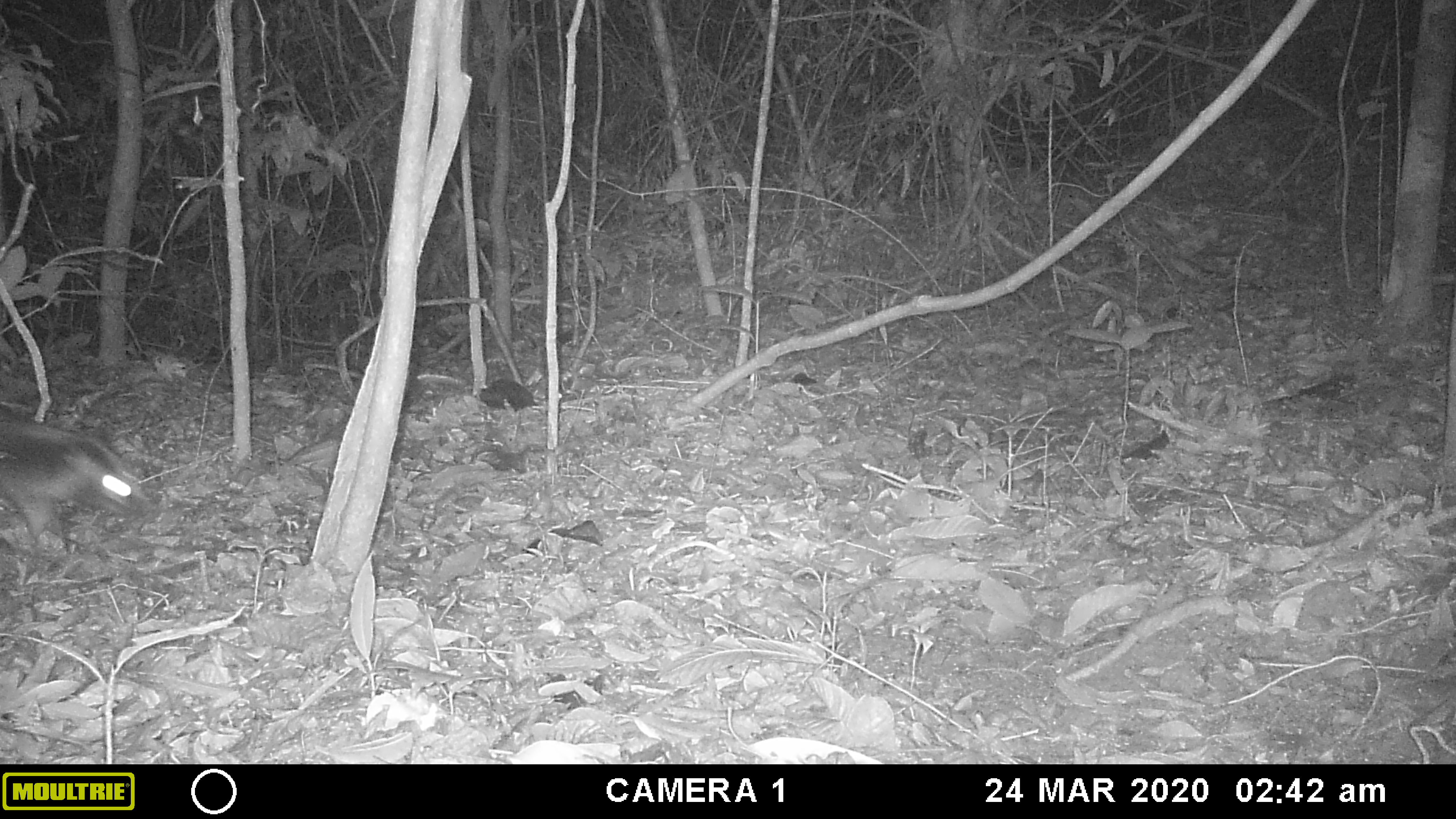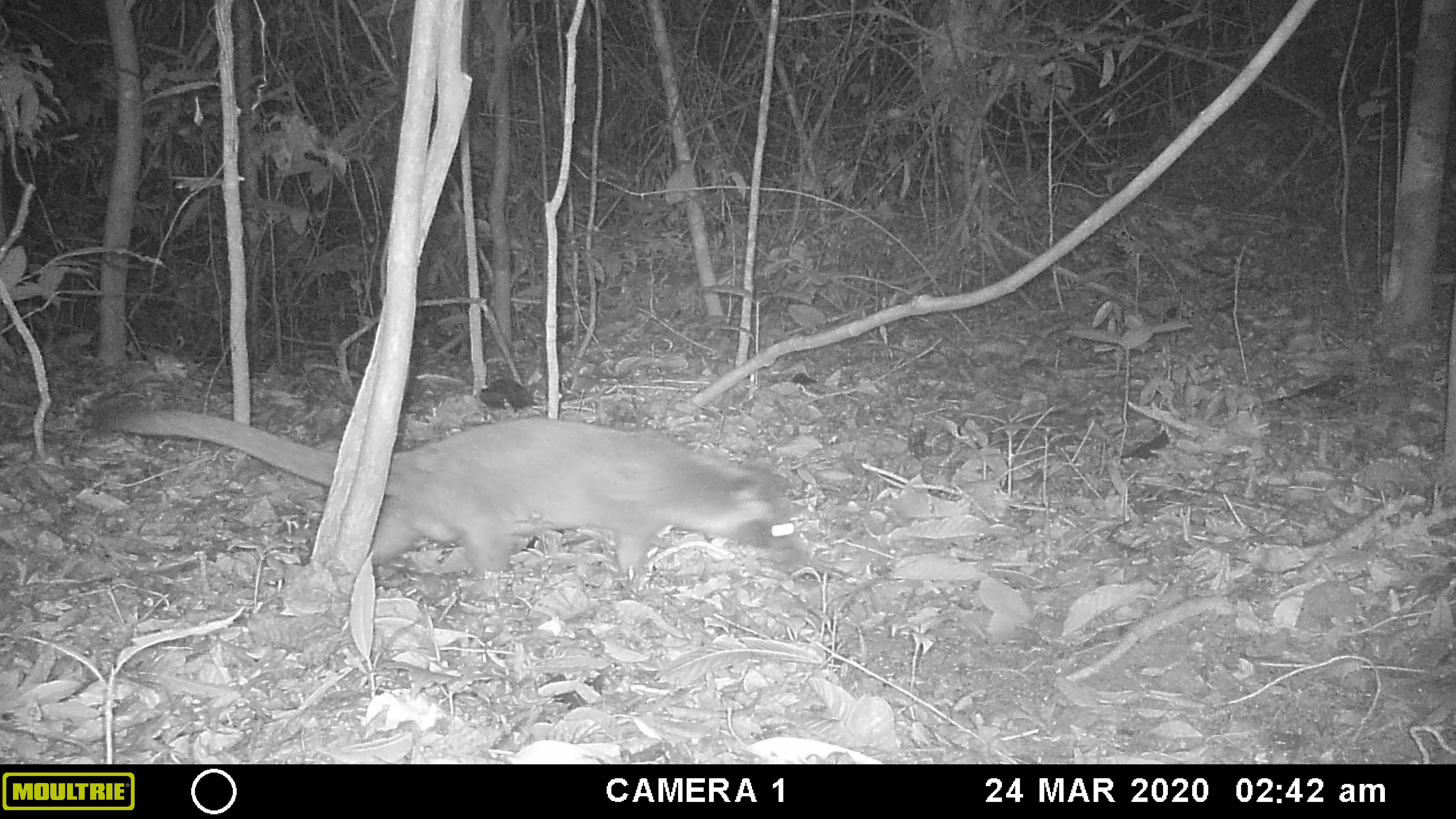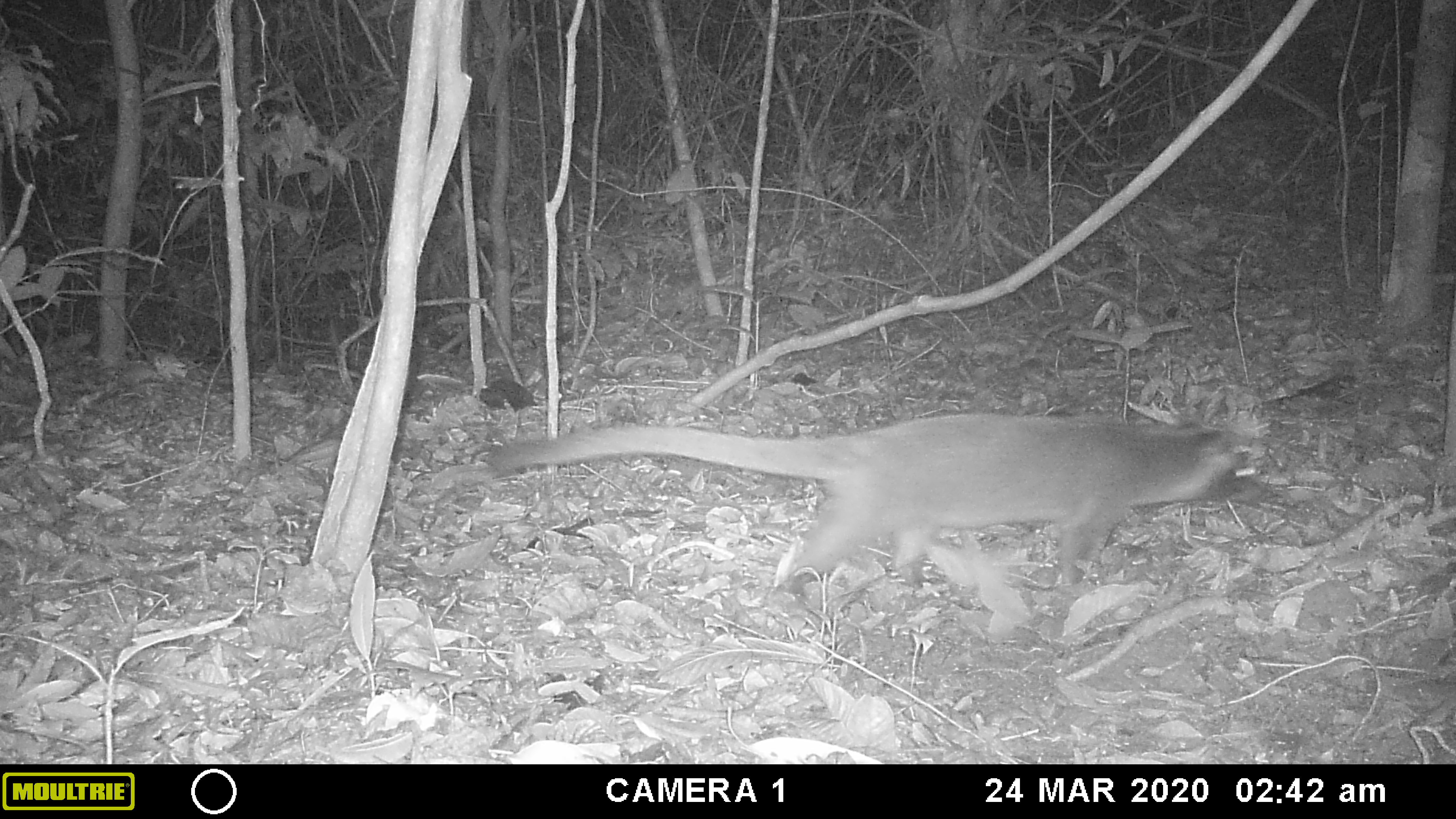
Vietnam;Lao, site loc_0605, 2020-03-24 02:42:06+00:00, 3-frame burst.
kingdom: Animalia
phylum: Chordata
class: Mammalia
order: Carnivora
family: Viverridae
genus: Paguma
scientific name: Paguma larvata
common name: masked palm civet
Masked palm civet (Paguma larvata). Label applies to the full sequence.